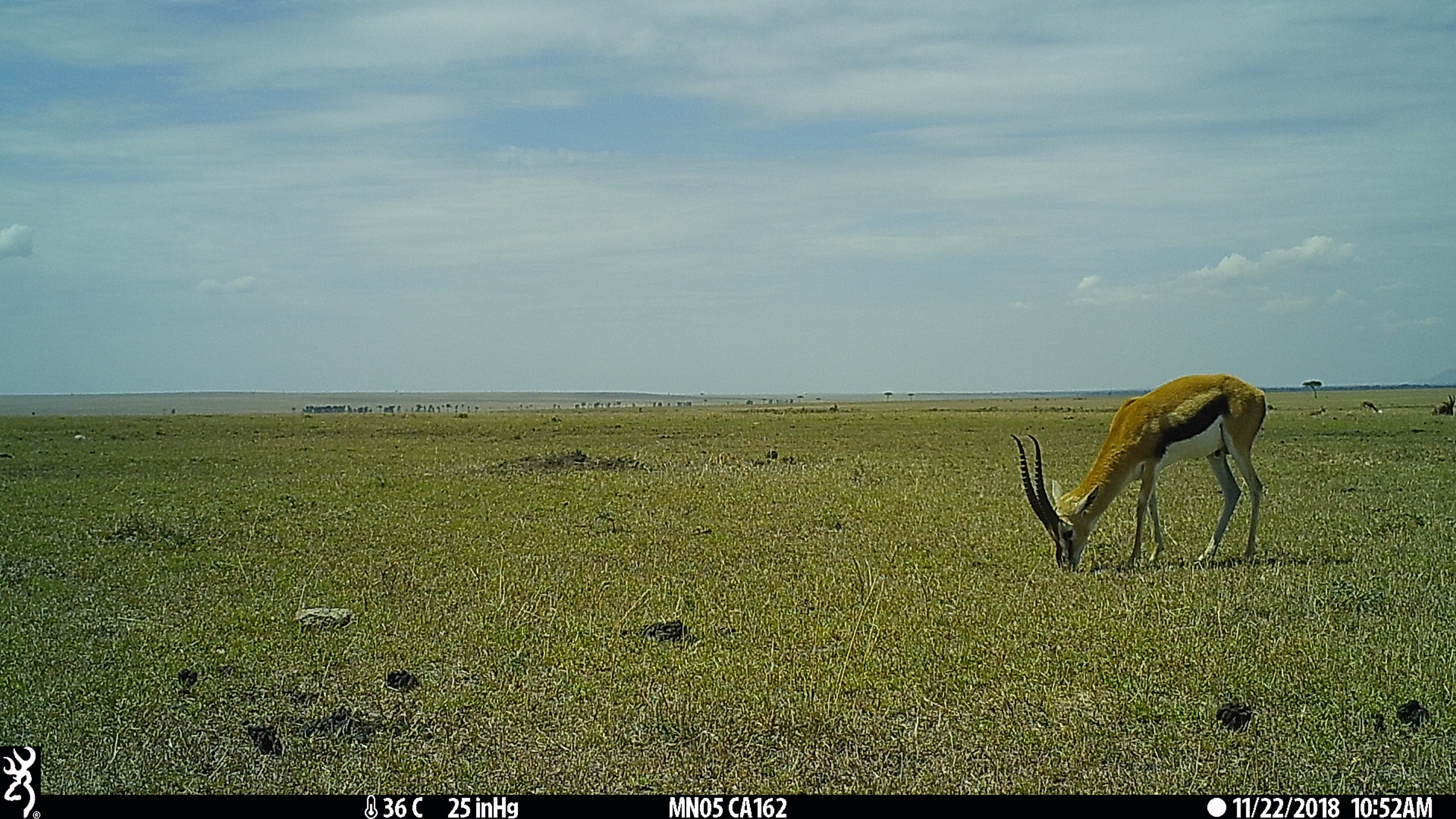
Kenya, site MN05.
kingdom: Animalia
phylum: Chordata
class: Mammalia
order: Artiodactyla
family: Bovidae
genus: Eudorcas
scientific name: Eudorcas thomsonii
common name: thomon's gazelle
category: gazelle thomsons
Gazelle thomsons (thomon's gazelle) (Eudorcas thomsonii).